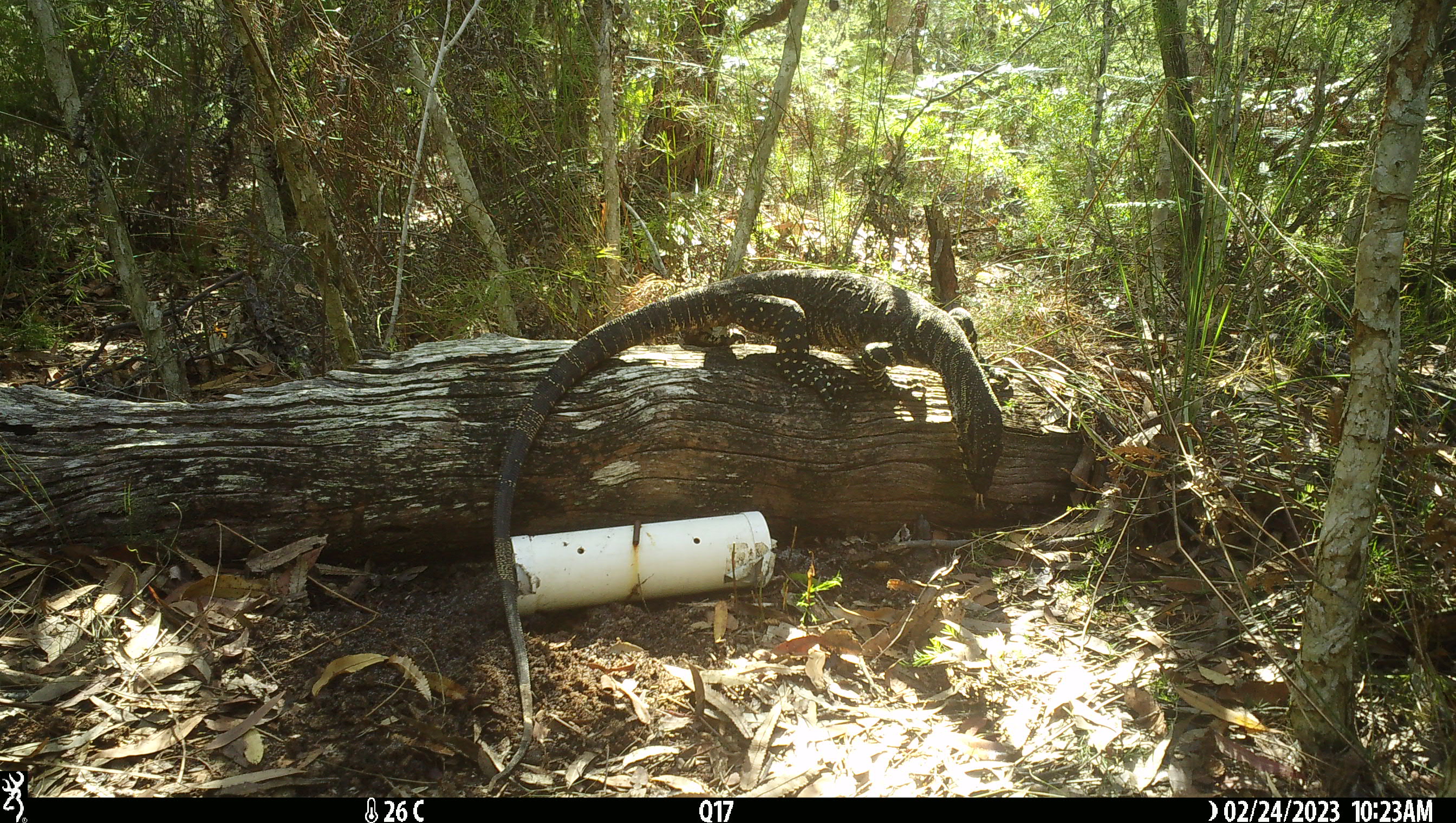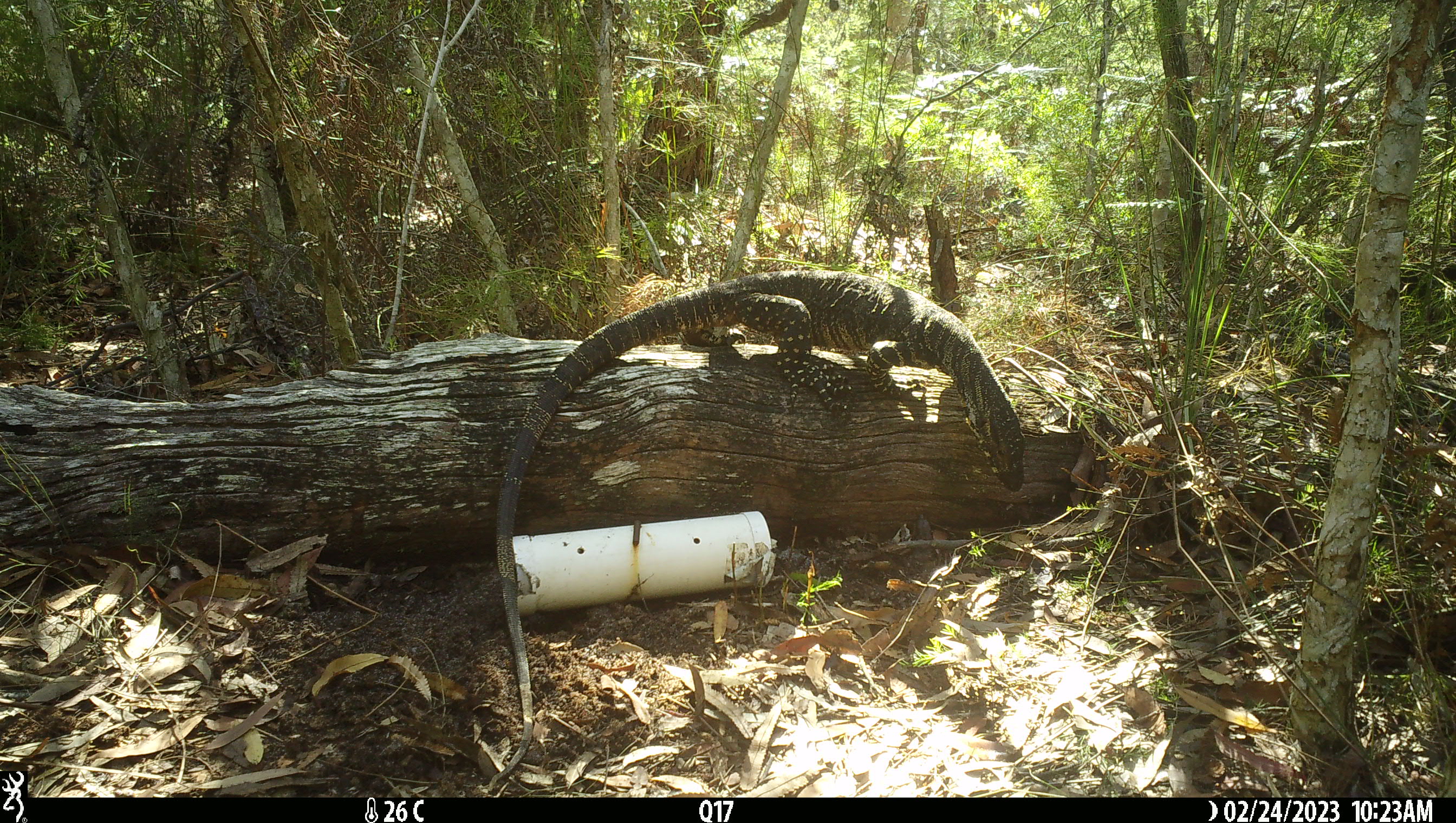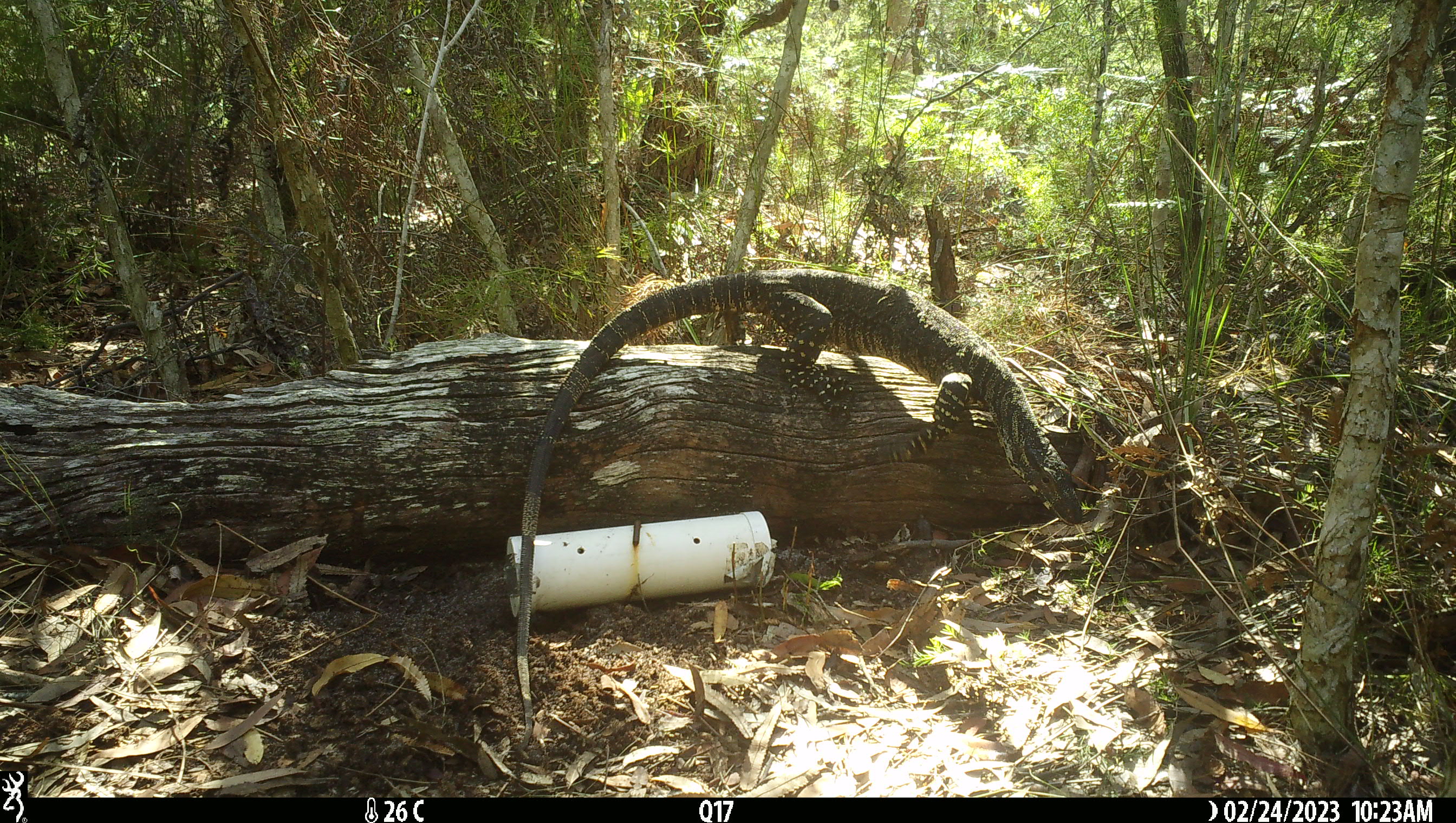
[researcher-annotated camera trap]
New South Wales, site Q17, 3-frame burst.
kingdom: Animalia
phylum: Chordata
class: Reptilia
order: Squamata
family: Varanidae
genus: Varanus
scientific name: Varanus varius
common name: lace monitor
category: goanna